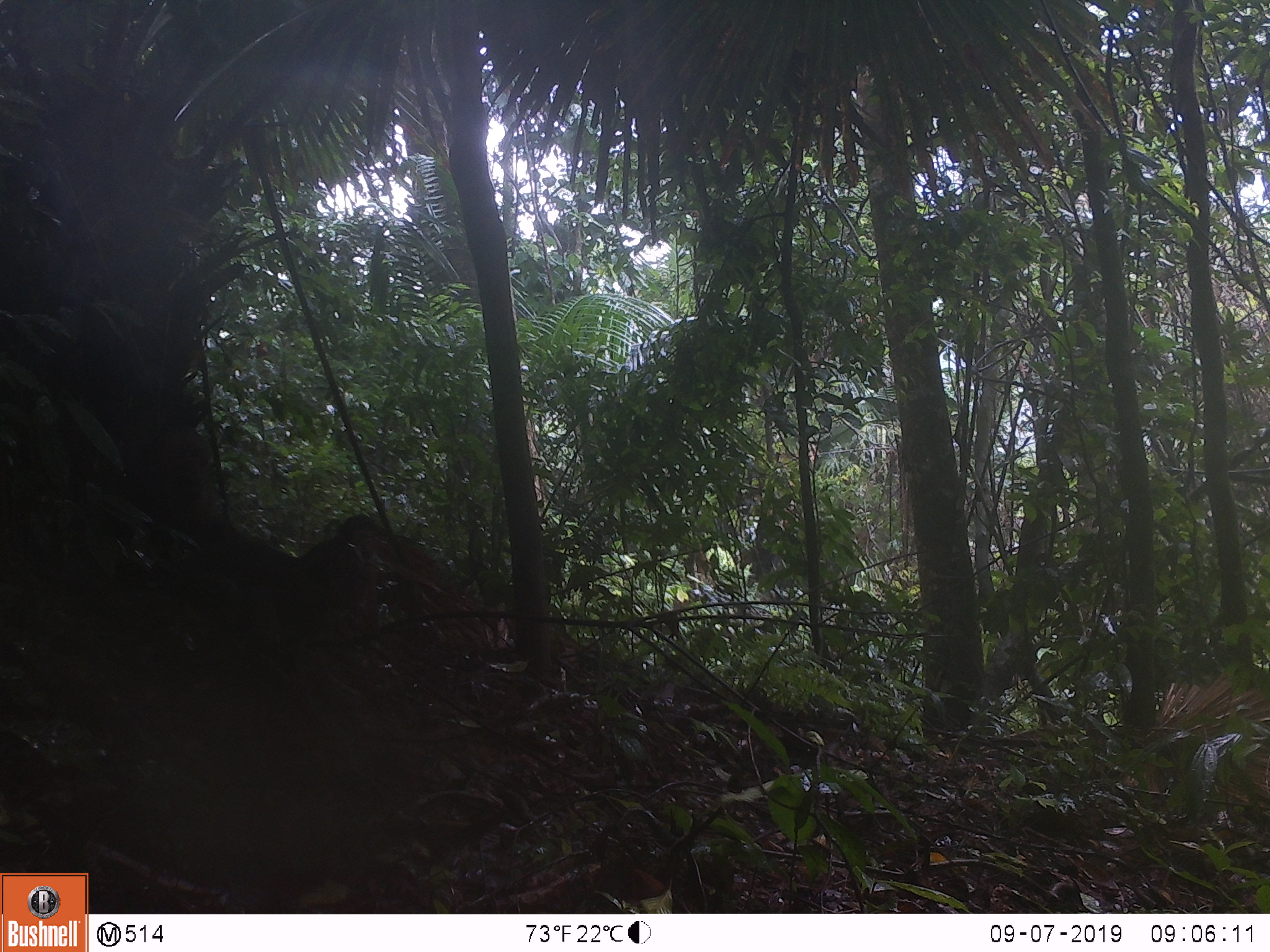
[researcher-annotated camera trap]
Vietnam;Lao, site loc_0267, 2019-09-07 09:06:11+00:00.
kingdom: Animalia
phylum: Chordata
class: Mammalia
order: Primates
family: Cercopithecidae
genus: Macaca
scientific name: Macaca arctoides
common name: stump-tailed macaque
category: stump tailed macaque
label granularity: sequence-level